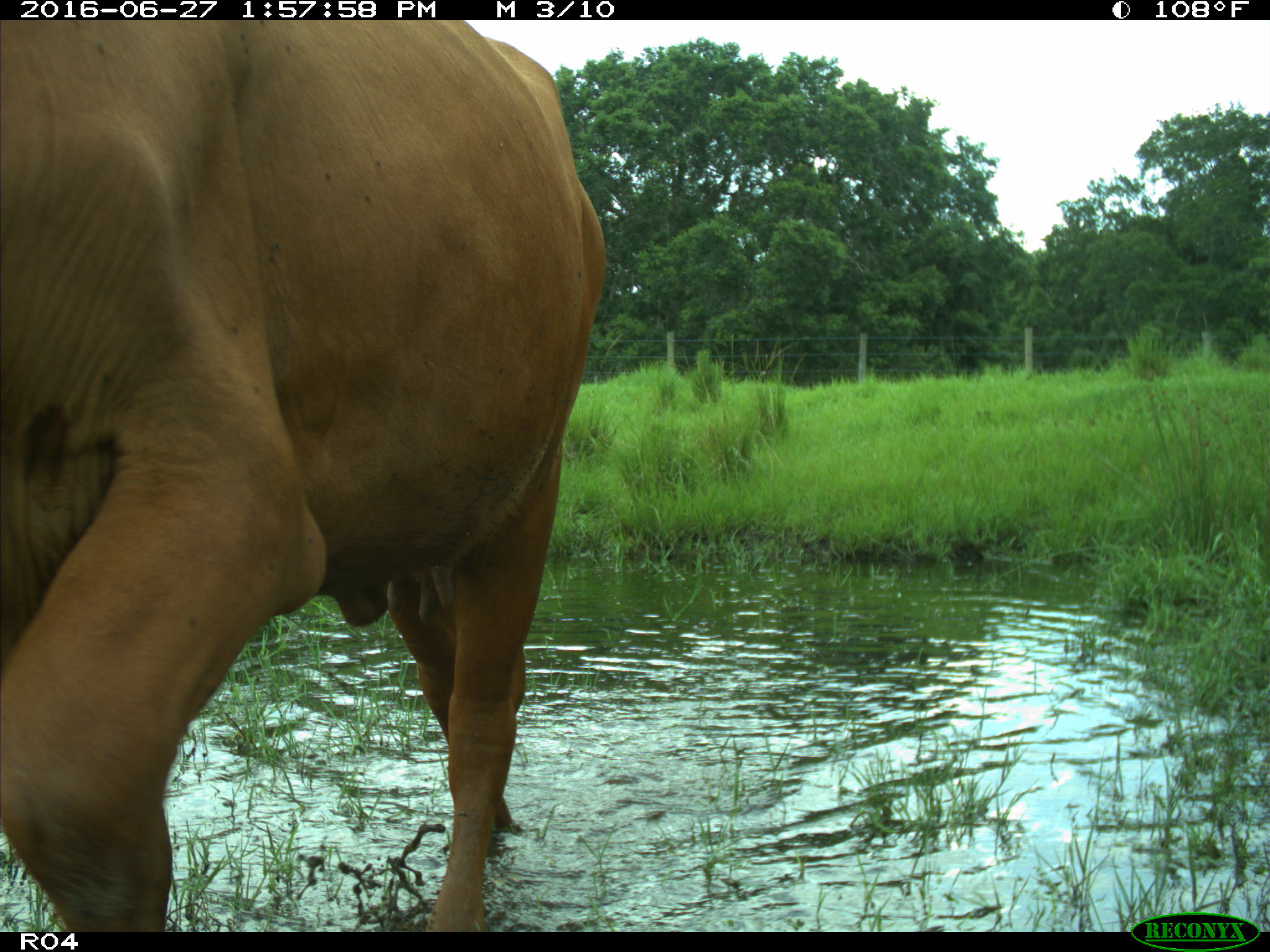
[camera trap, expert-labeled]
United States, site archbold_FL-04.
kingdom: Animalia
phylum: Chordata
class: Mammalia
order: Artiodactyla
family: Bovidae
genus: Bos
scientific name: Bos taurus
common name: domestic cow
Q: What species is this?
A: Bos taurus (domestic cow).